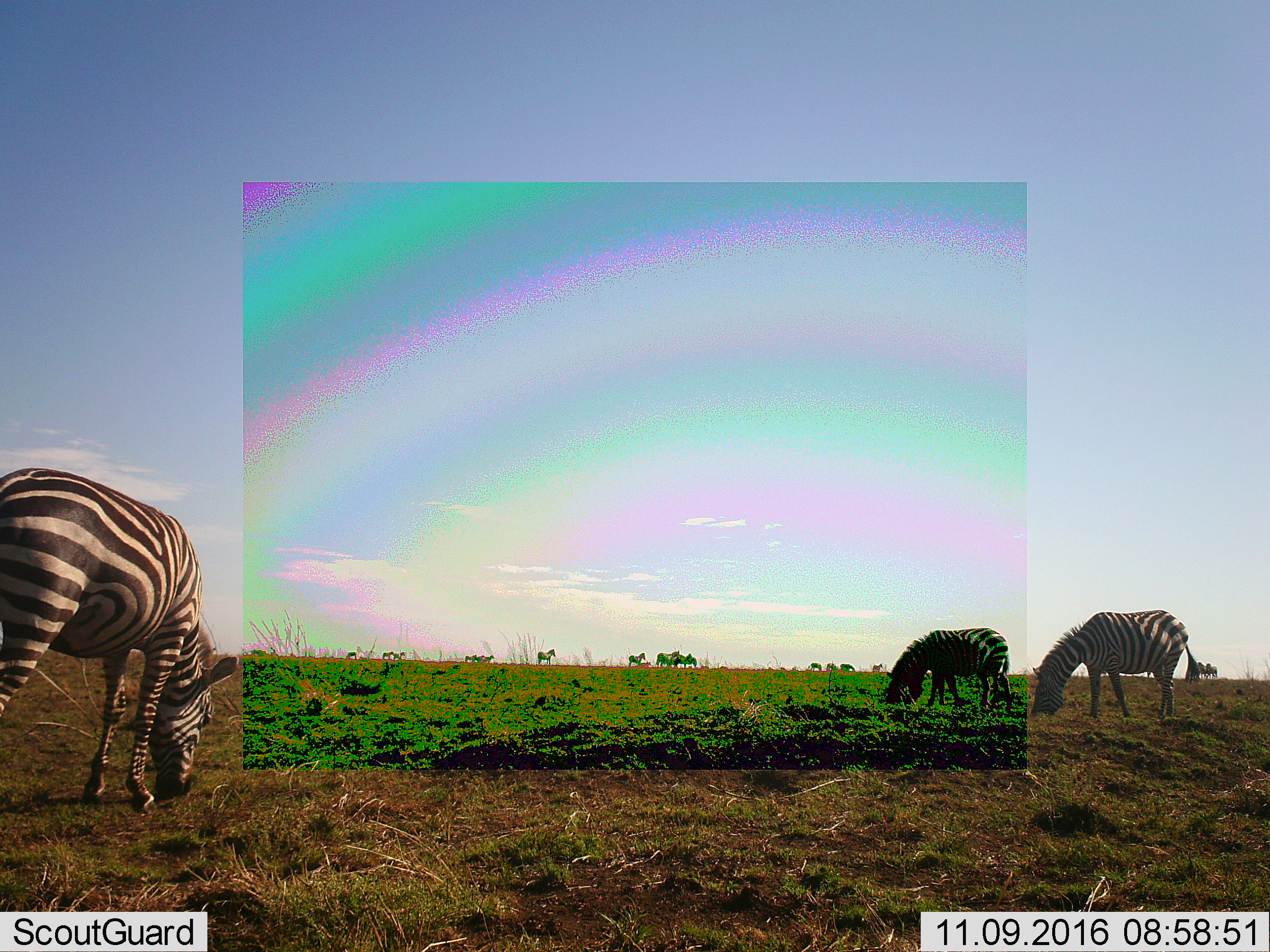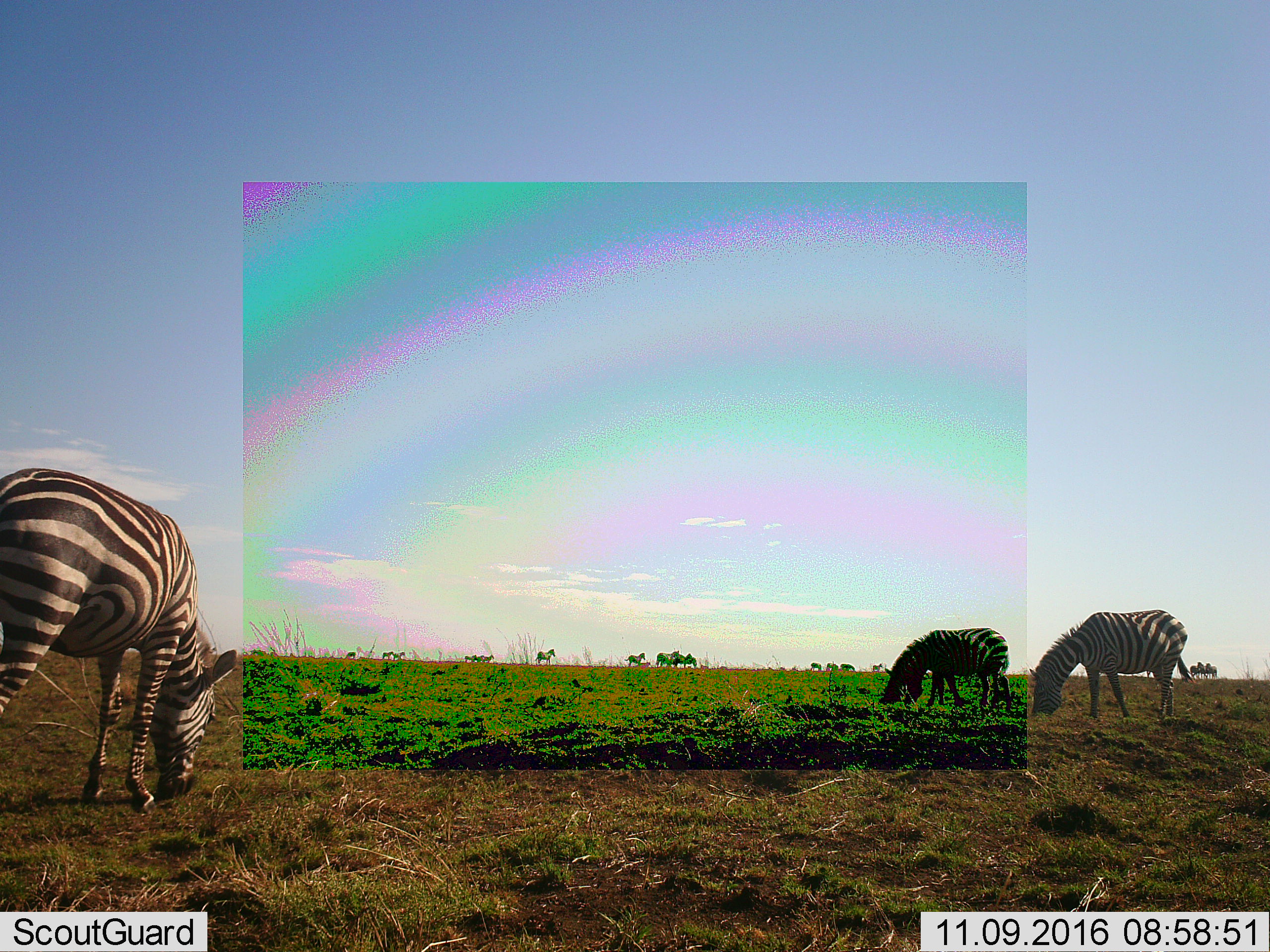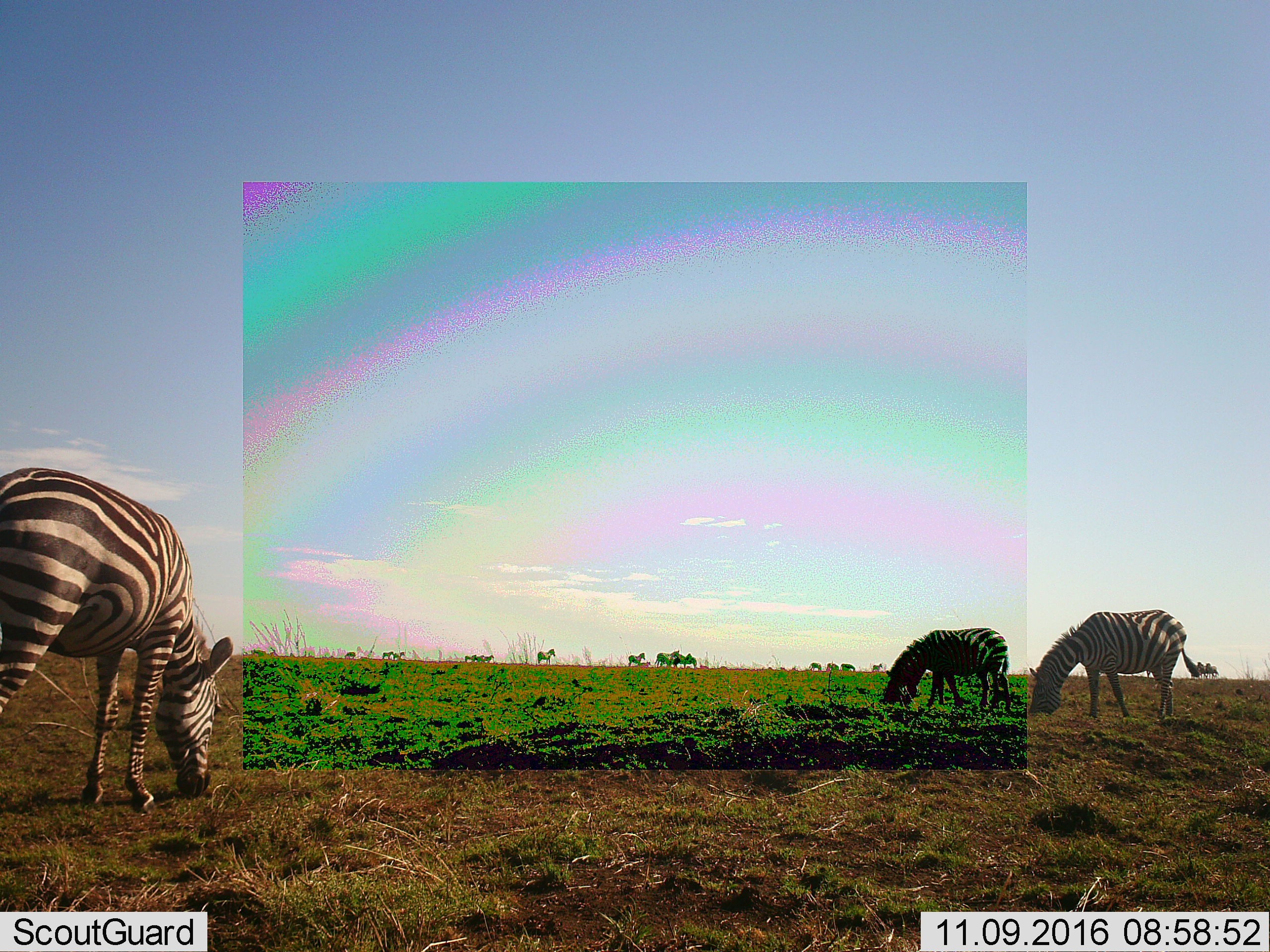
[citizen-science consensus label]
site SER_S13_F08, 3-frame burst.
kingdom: Animalia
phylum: Chordata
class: Mammalia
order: Perissodactyla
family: Equidae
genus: Equus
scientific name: Equus quagga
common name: plains zebra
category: zebraplains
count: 11-50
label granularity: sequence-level